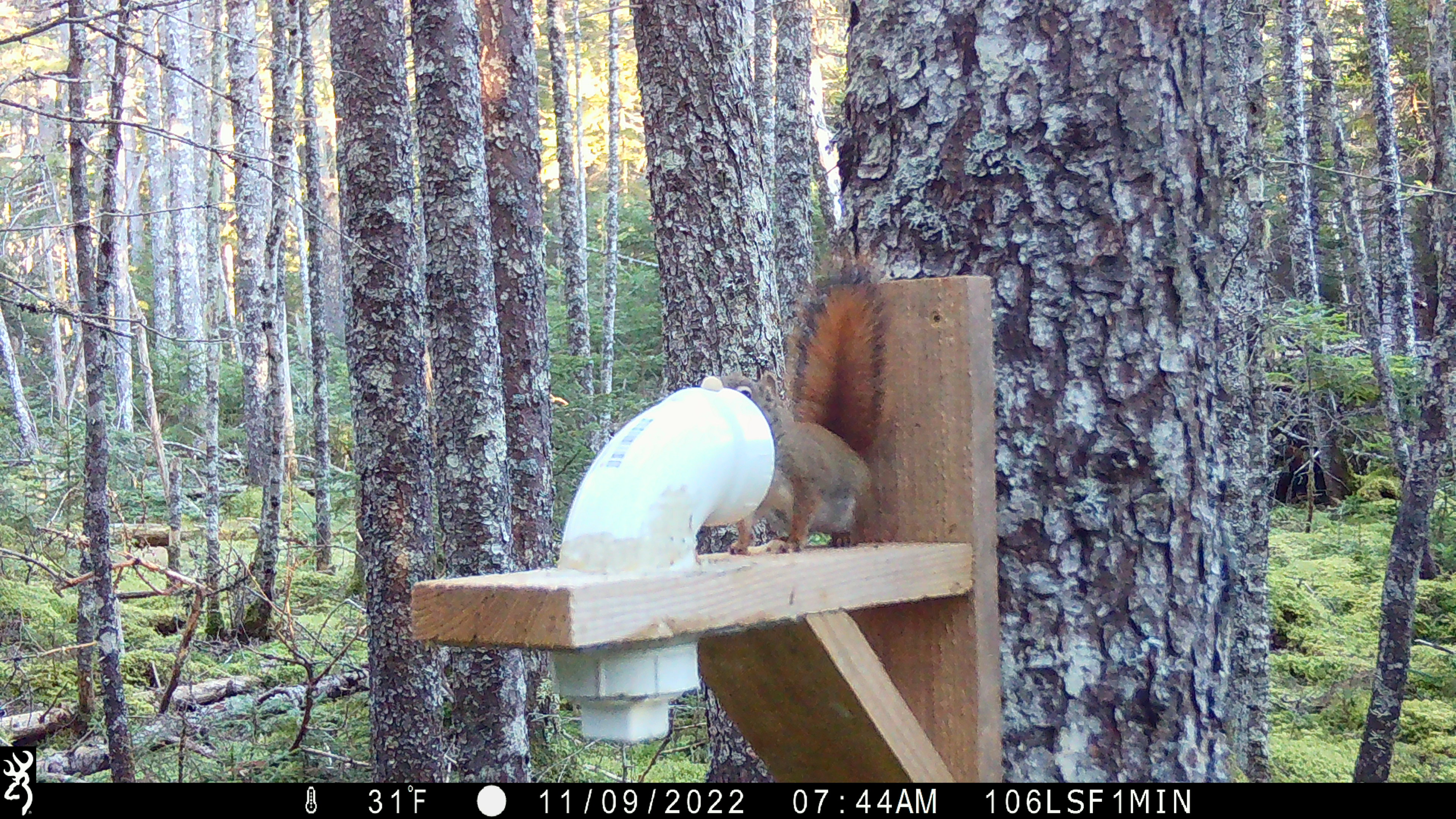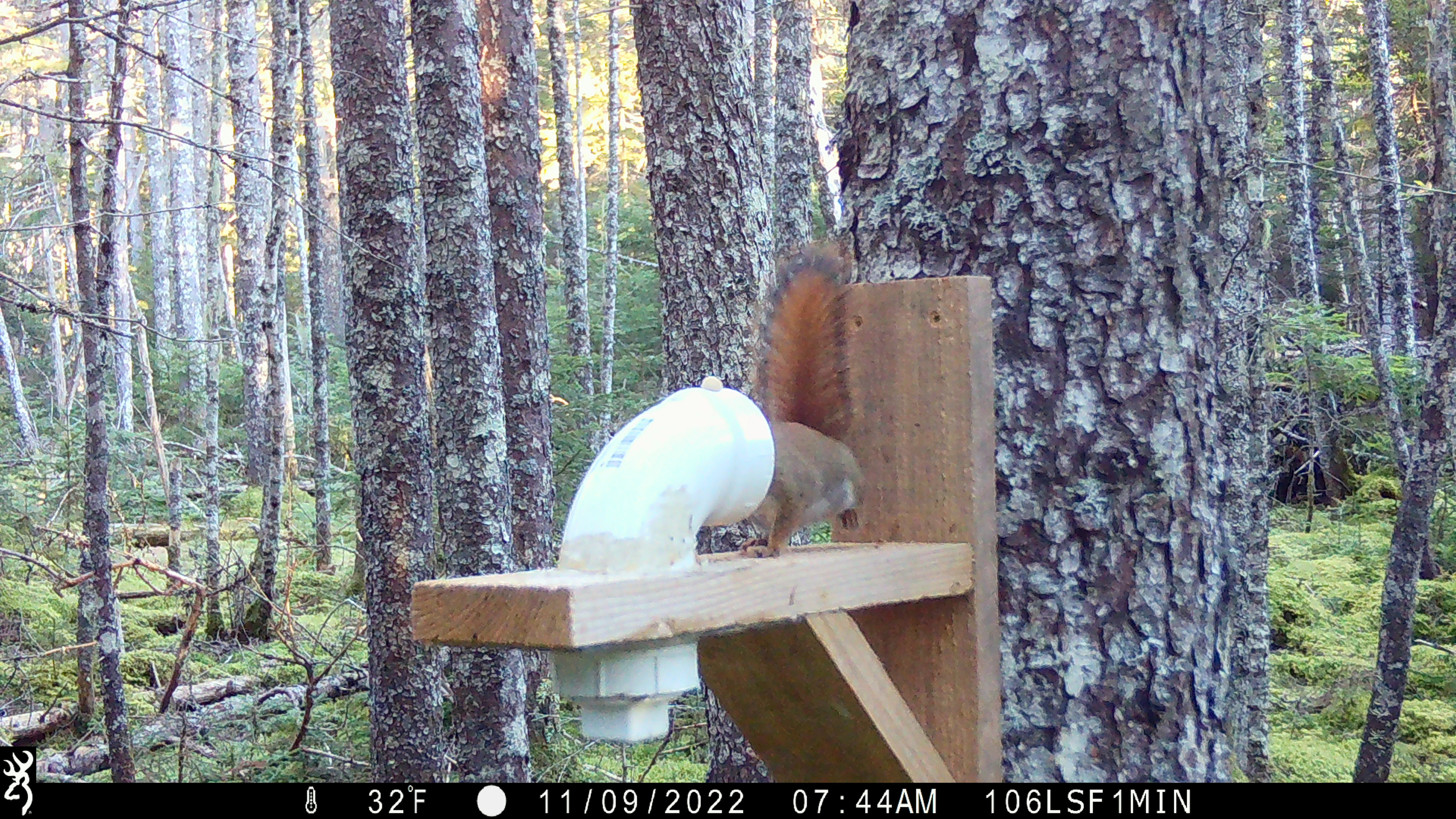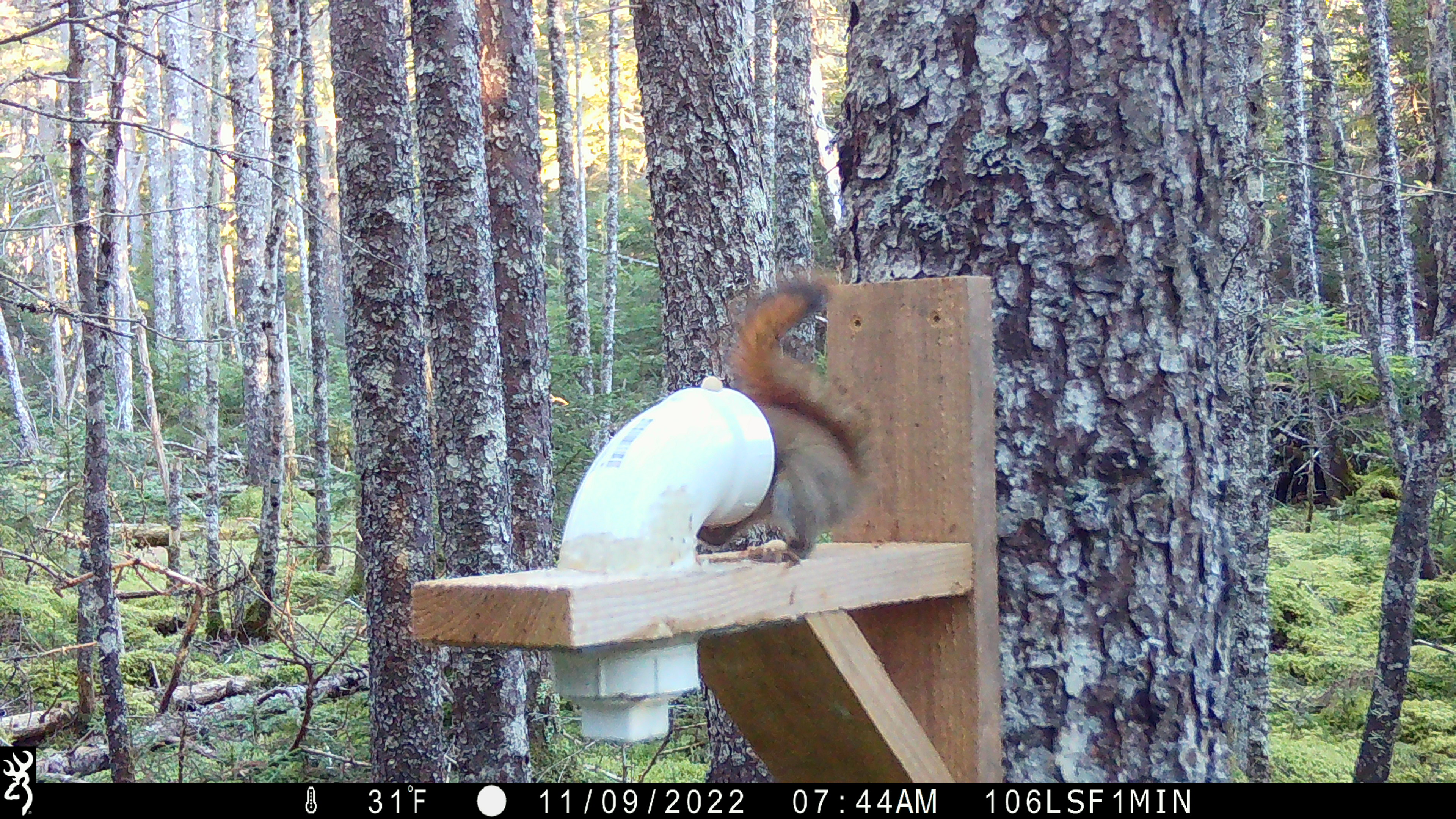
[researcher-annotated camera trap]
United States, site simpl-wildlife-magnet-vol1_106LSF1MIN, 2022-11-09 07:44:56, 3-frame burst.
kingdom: Animalia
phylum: Chordata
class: Mammalia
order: Rodentia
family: Sciuridae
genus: Tamiasciurus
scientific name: Tamiasciurus hudsonicus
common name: red squirrel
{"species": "red squirrel (Tamiasciurus hudsonicus)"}